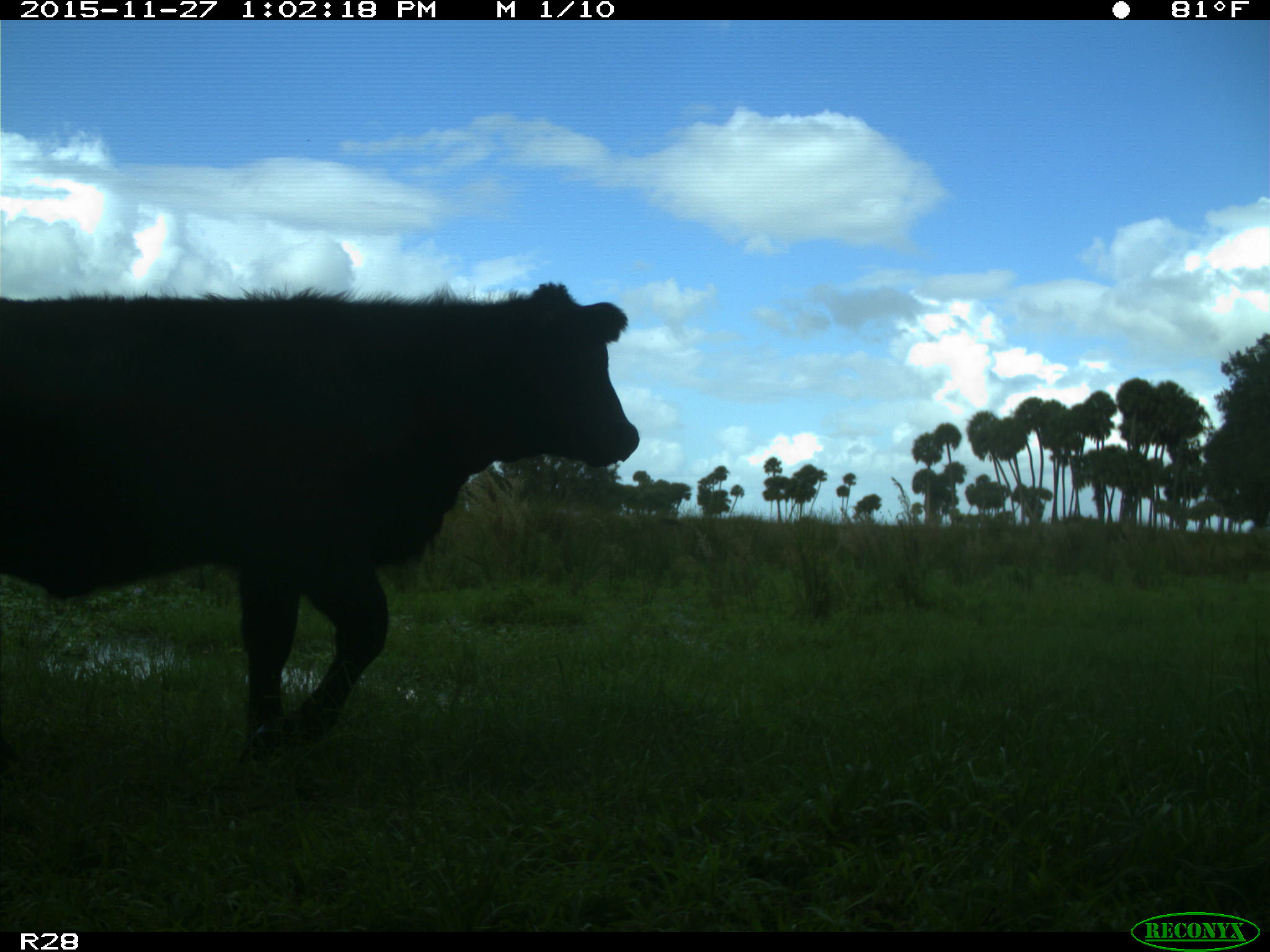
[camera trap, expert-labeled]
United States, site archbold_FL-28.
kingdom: Animalia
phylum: Chordata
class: Mammalia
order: Artiodactyla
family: Bovidae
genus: Bos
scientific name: Bos taurus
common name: domestic cow